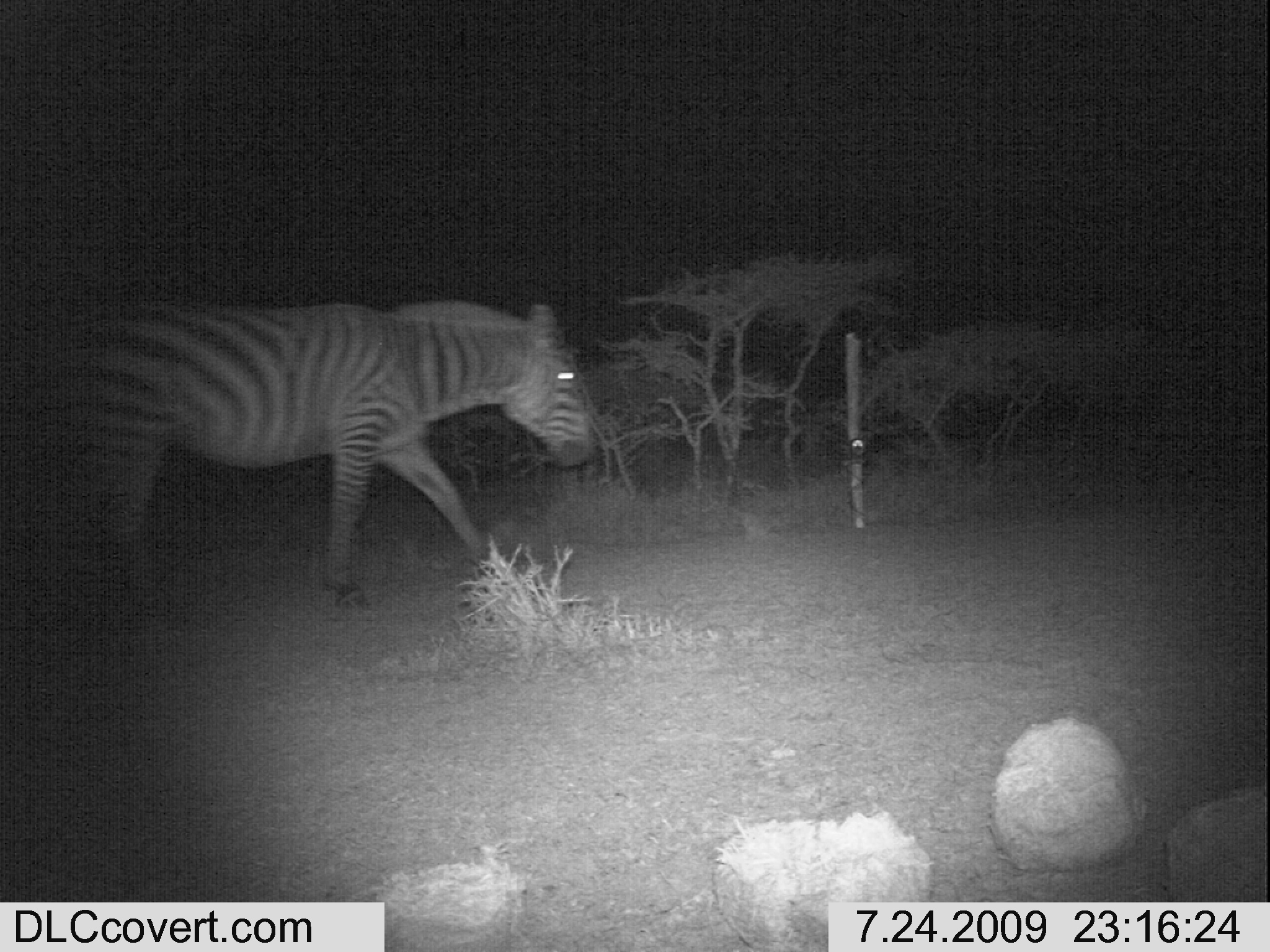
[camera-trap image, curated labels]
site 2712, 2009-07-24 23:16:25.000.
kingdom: Animalia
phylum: Chordata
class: Mammalia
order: Perissodactyla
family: Equidae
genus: Equus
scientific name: Equus quagga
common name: plains zebra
Equus quagga (plains zebra), count 1.